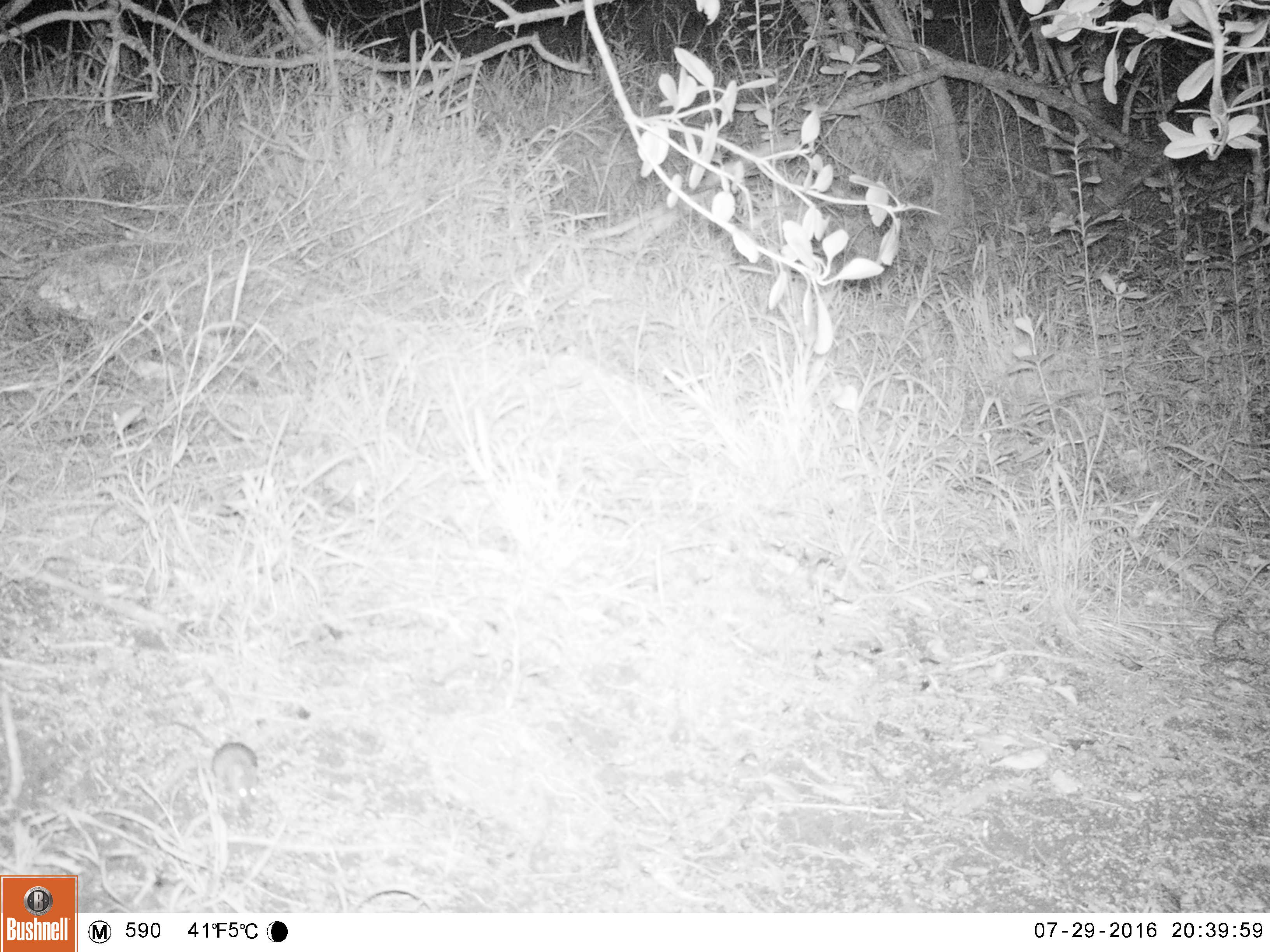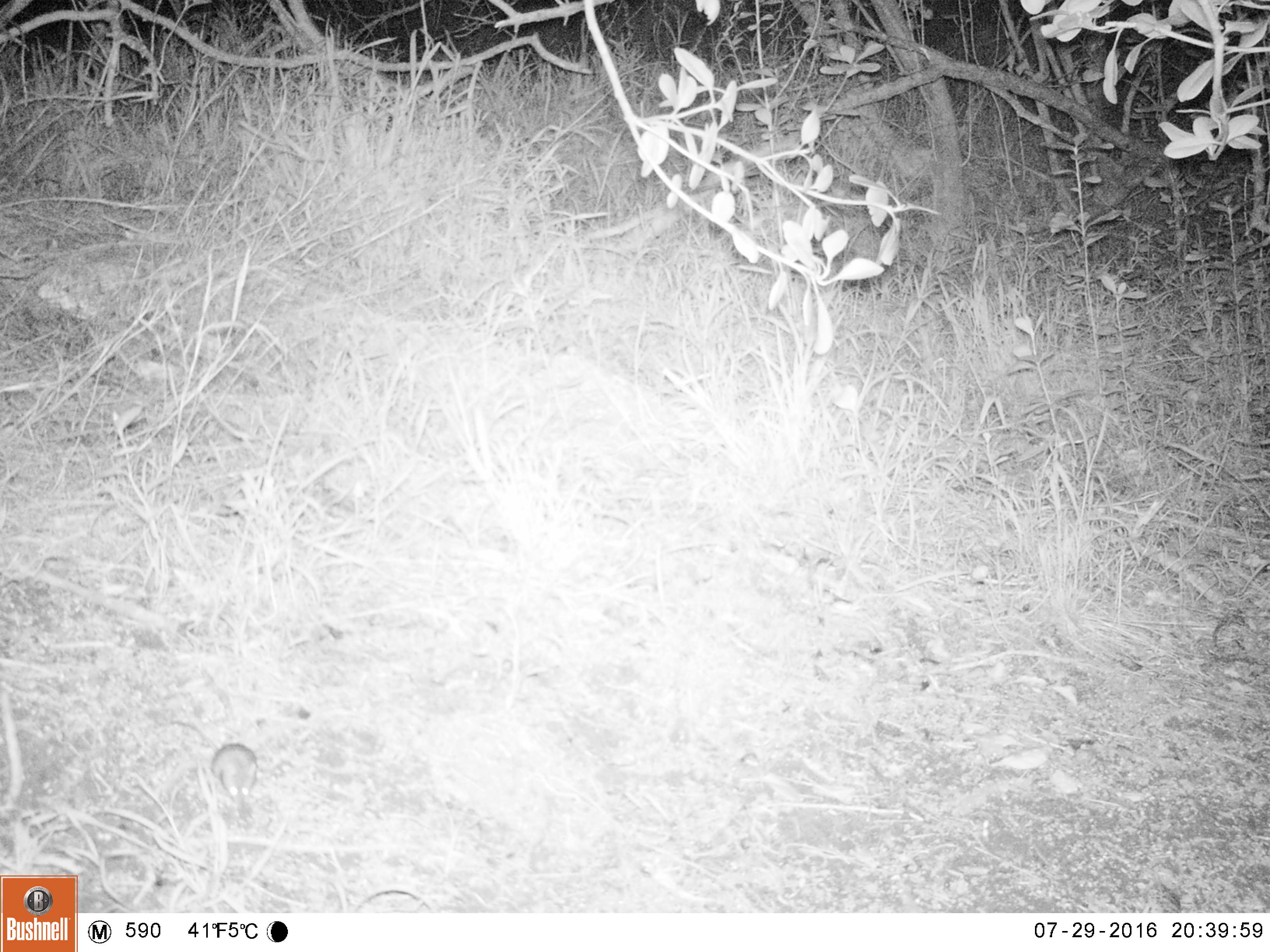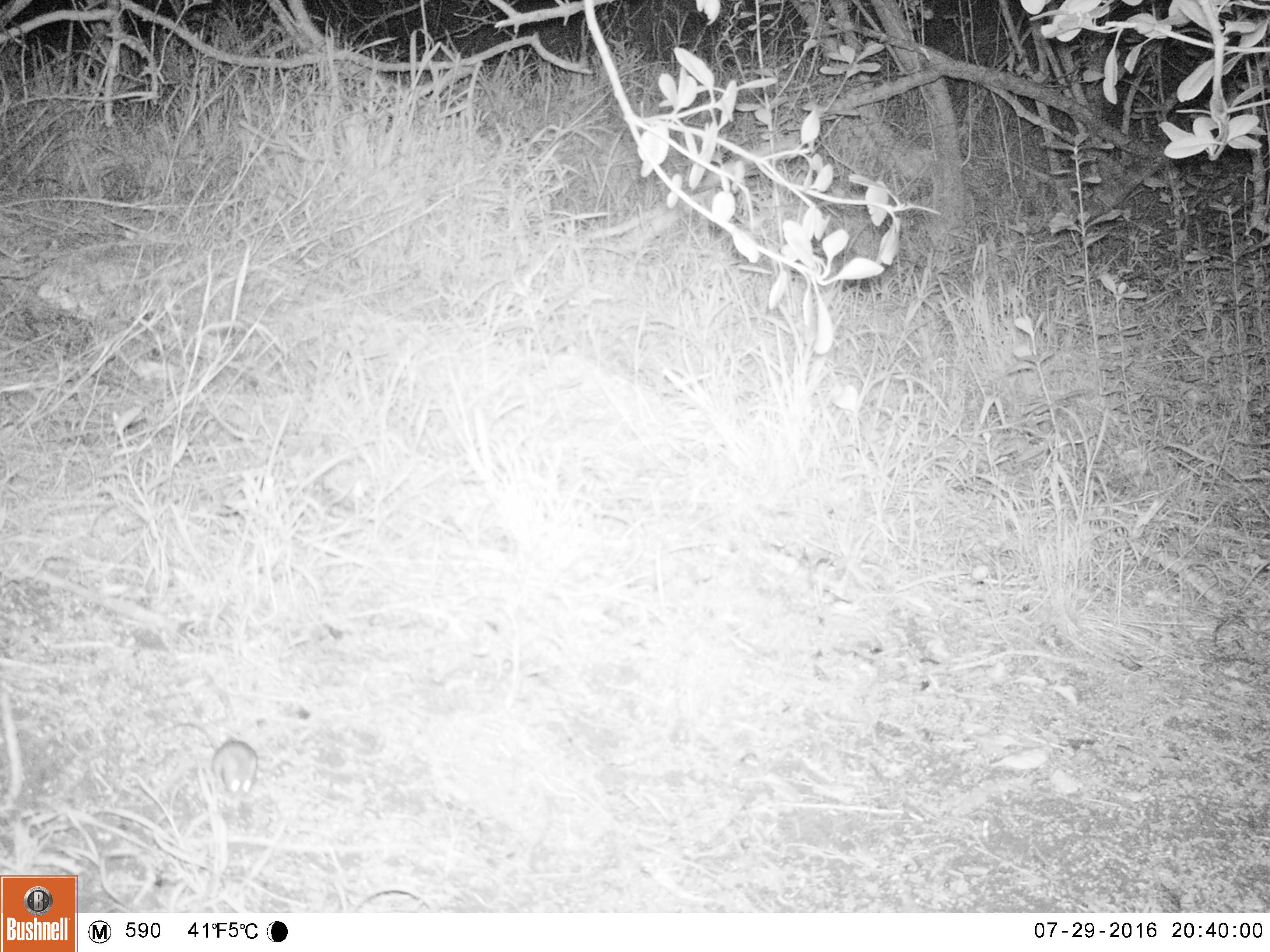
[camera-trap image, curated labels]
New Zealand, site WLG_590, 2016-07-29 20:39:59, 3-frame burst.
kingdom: Animalia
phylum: Chordata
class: Mammalia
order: Rodentia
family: Muridae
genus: Mus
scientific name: Mus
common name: mouse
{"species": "mouse (Mus)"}